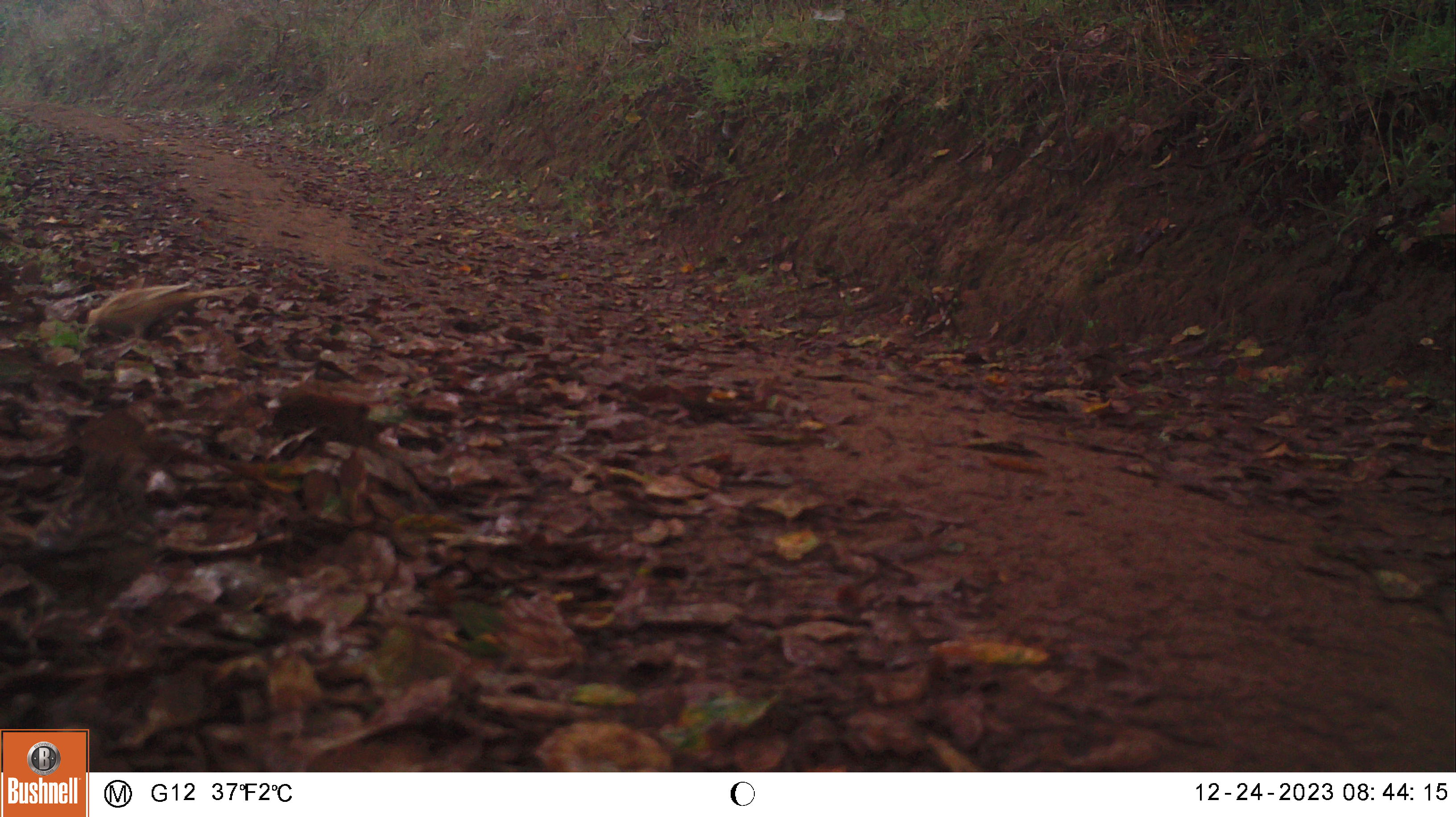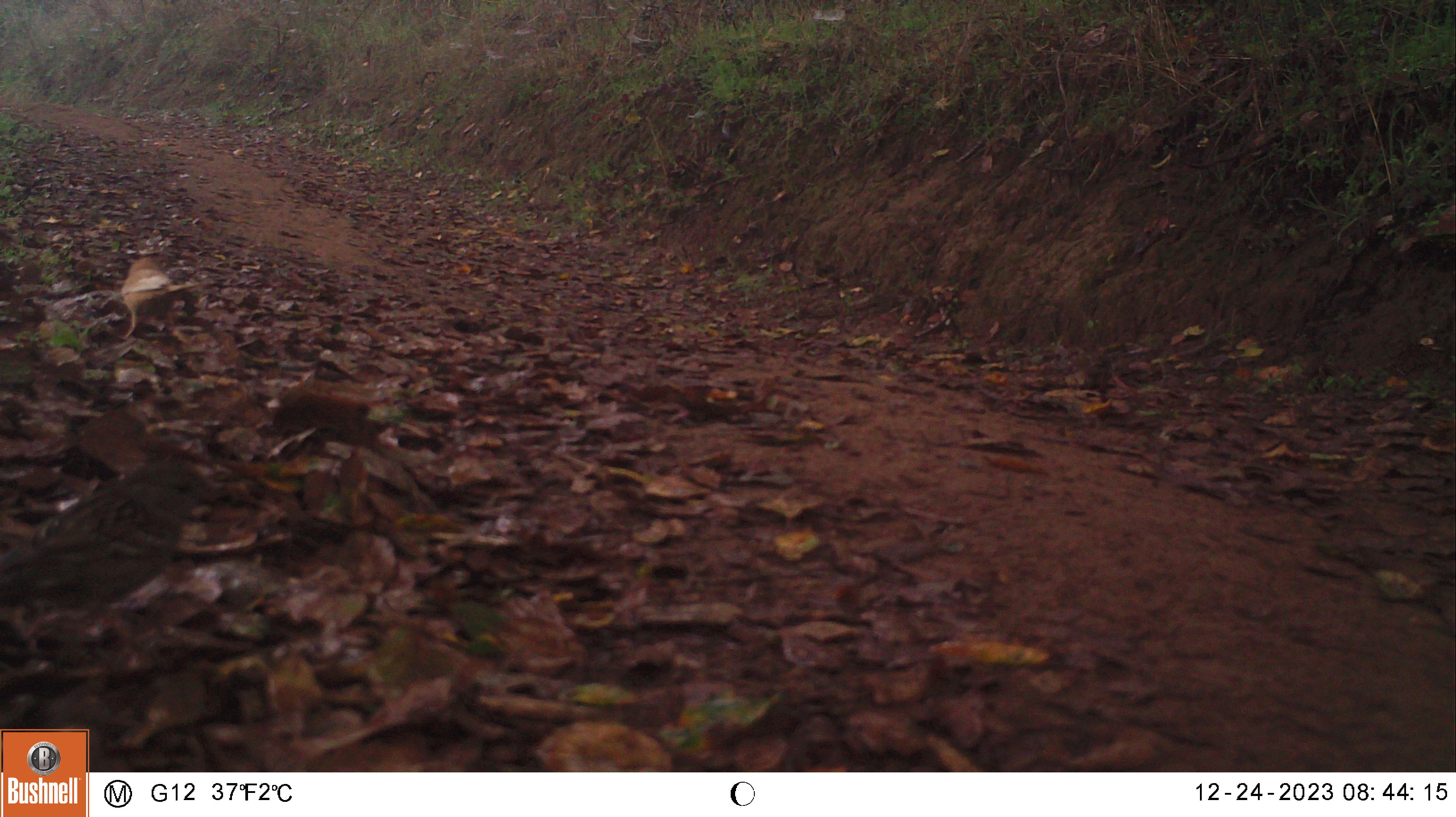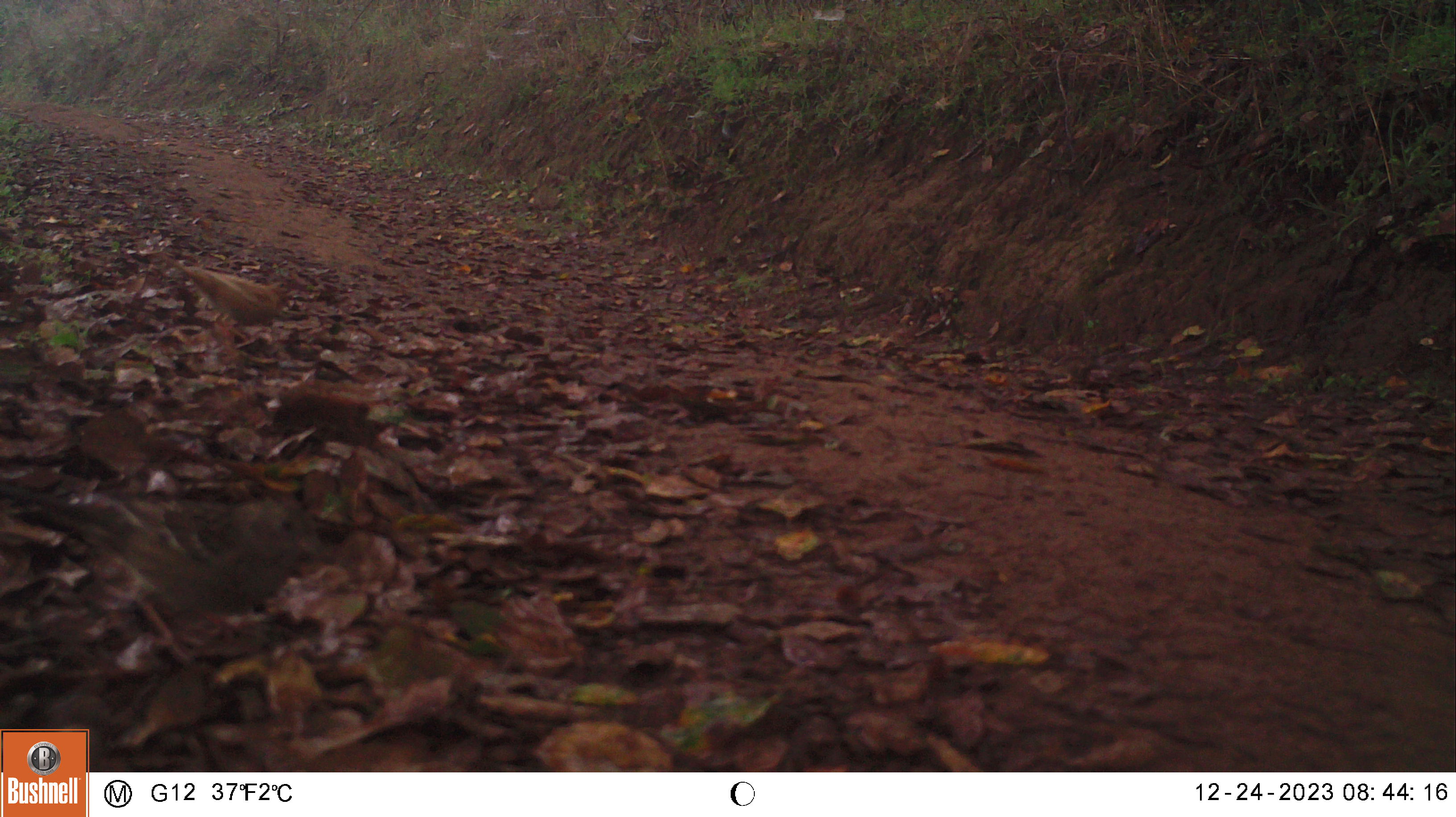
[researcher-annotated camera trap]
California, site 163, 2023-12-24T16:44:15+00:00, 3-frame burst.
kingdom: Animalia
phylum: Chordata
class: Aves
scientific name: Aves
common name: bird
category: unknown bird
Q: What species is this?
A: Unknown bird (bird) (Aves).